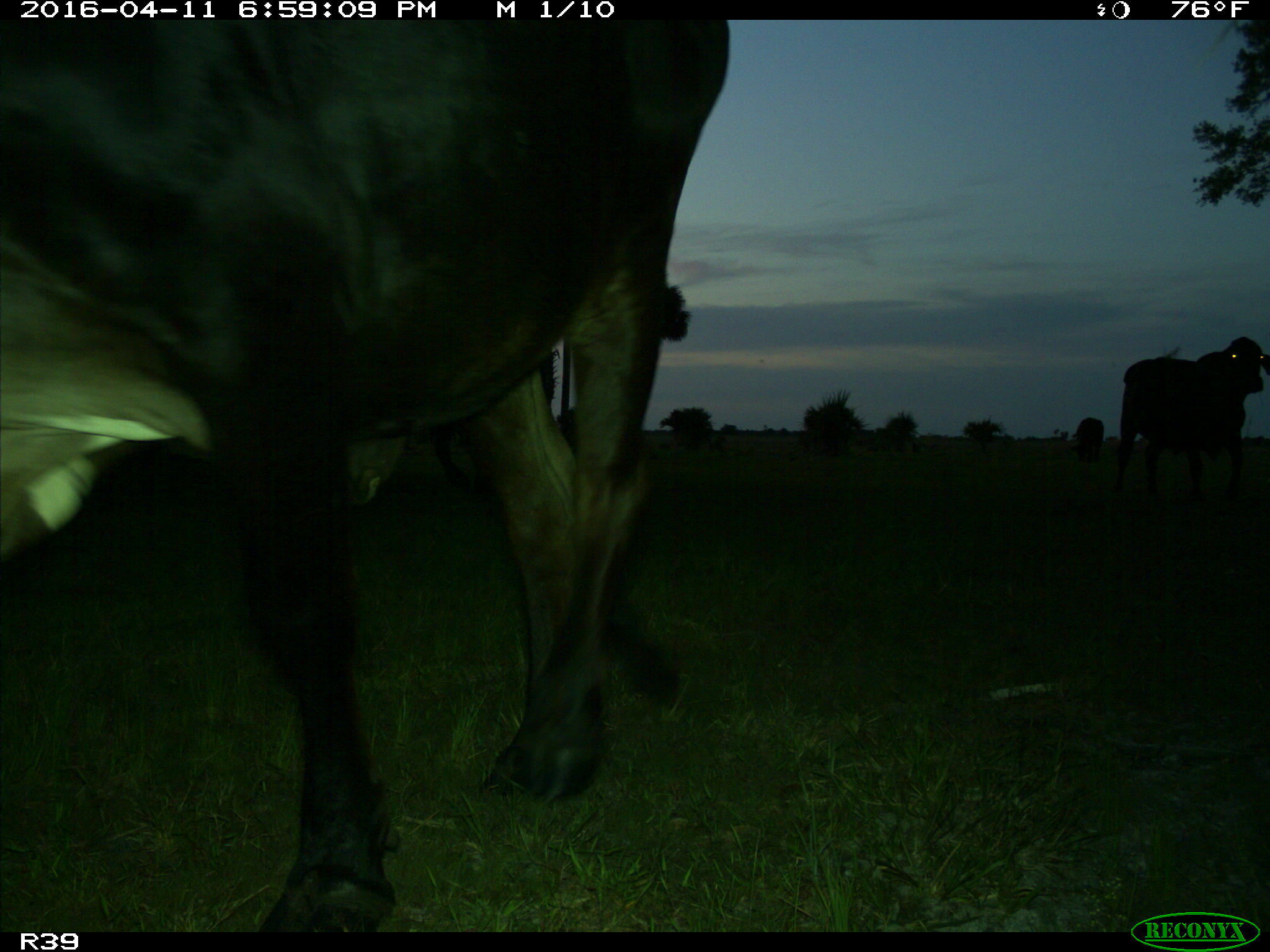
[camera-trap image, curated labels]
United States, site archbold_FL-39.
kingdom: Animalia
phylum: Chordata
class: Mammalia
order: Artiodactyla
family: Bovidae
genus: Bos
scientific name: Bos taurus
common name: domestic cow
Bos taurus (domestic cow).